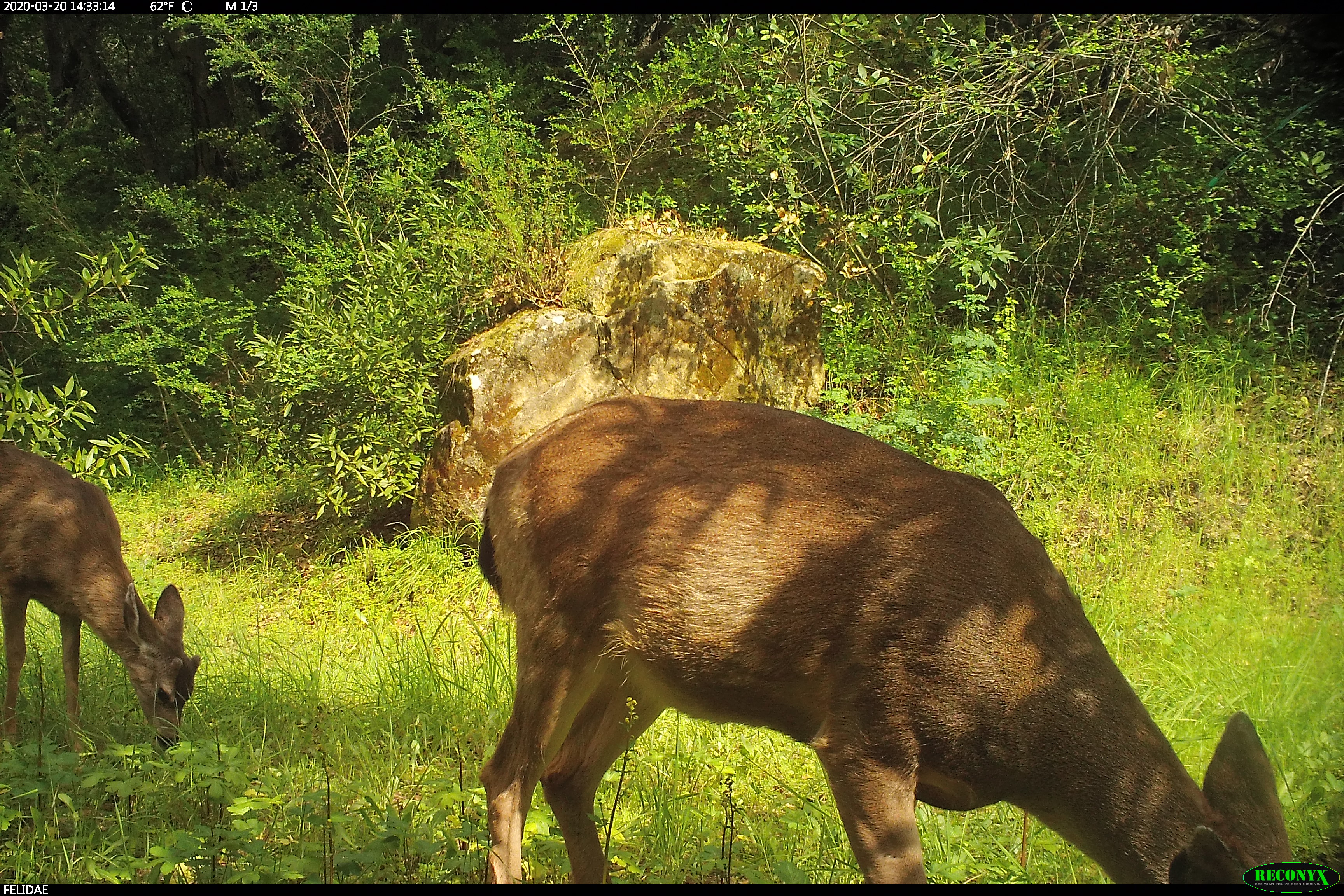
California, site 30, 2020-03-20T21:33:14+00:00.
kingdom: Animalia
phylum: Chordata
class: Mammalia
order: Artiodactyla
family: Cervidae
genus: Odocoileus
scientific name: Odocoileus hemionus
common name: mule deer